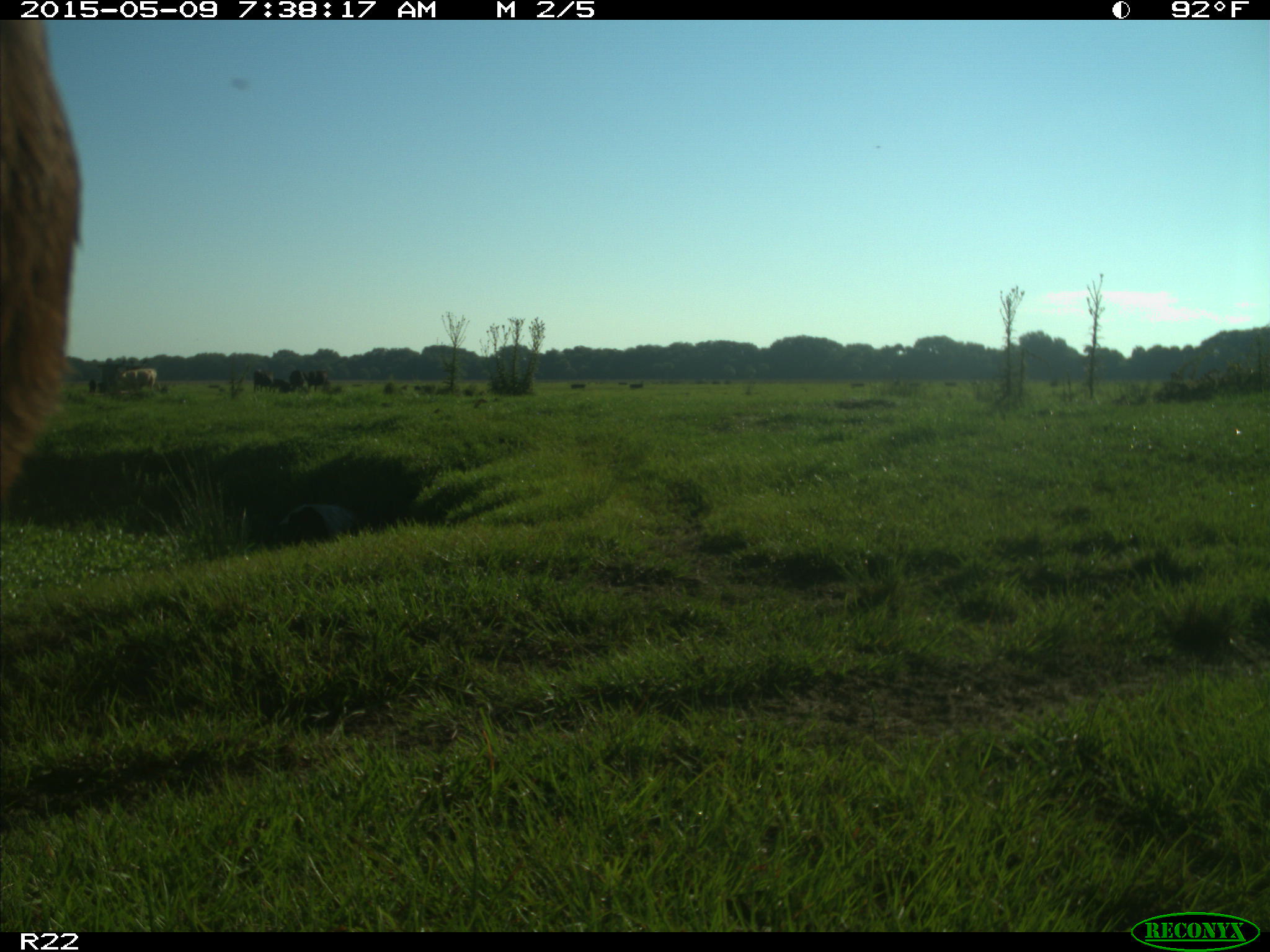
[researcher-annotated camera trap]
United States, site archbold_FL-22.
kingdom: Animalia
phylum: Chordata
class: Mammalia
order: Artiodactyla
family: Bovidae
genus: Bos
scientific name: Bos taurus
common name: domestic cow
Bos taurus (domestic cow).